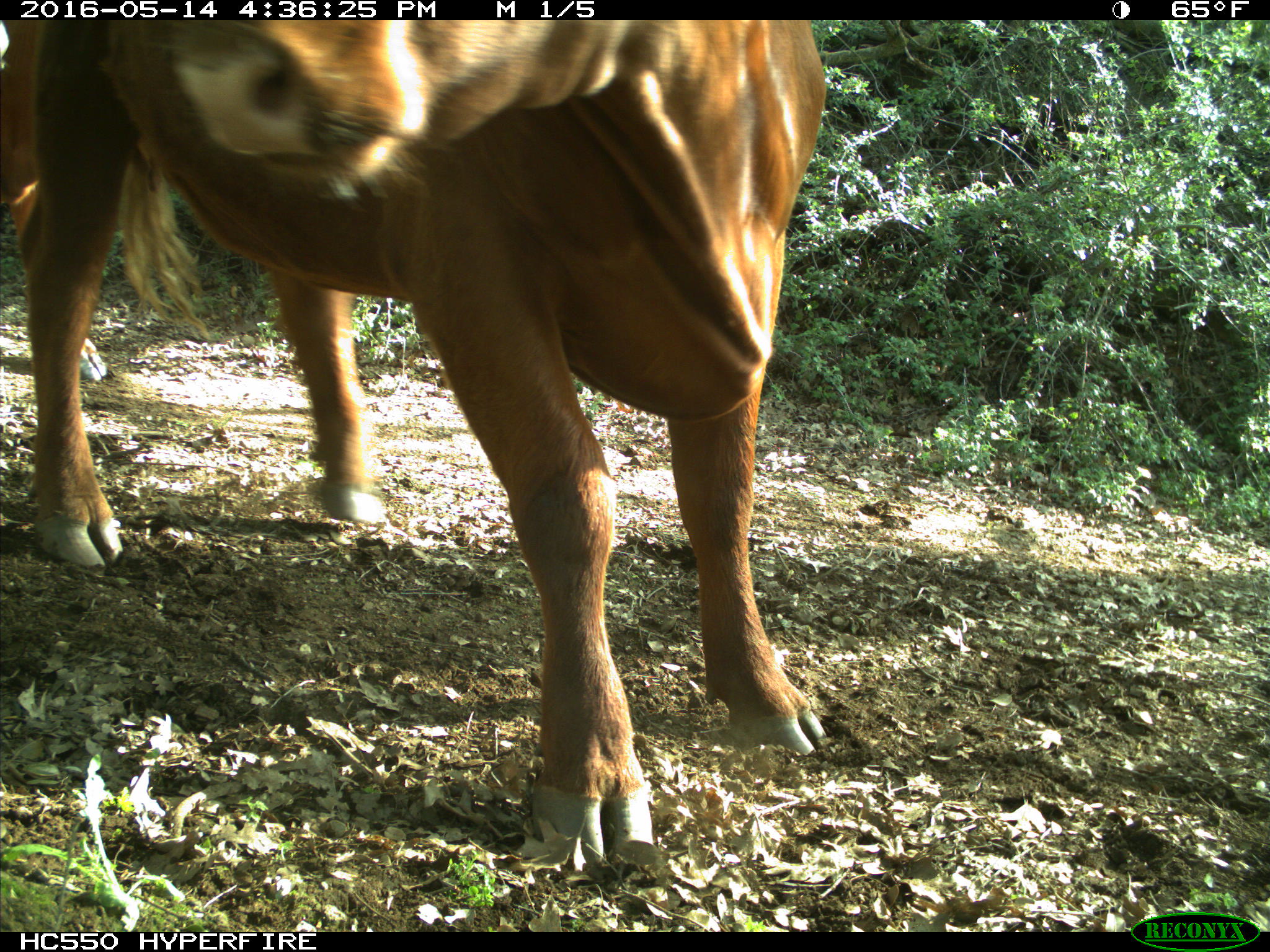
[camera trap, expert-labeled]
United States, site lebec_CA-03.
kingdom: Animalia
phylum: Chordata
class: Mammalia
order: Artiodactyla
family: Bovidae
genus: Bos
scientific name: Bos taurus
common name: domestic cow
Bos taurus (domestic cow).